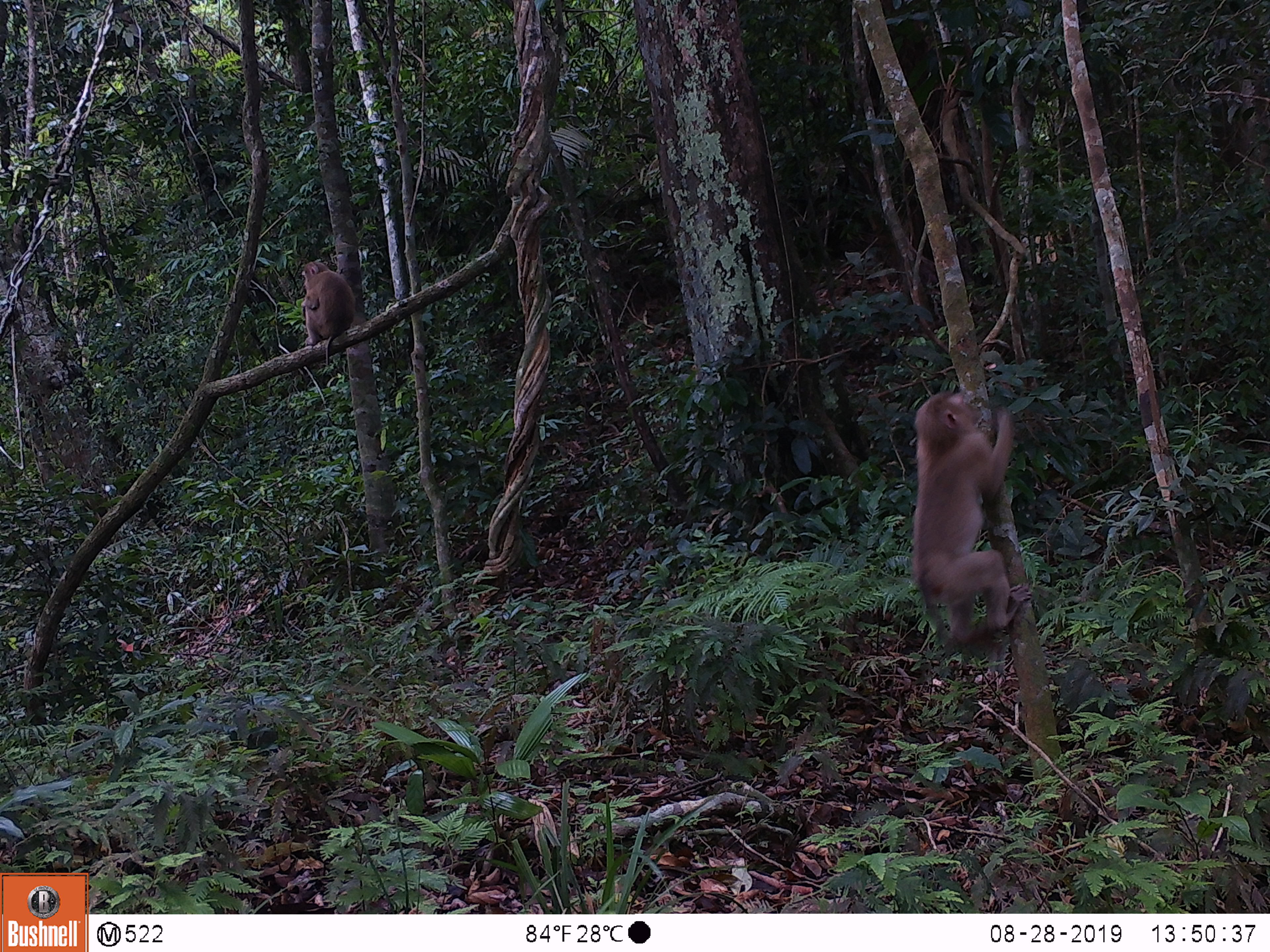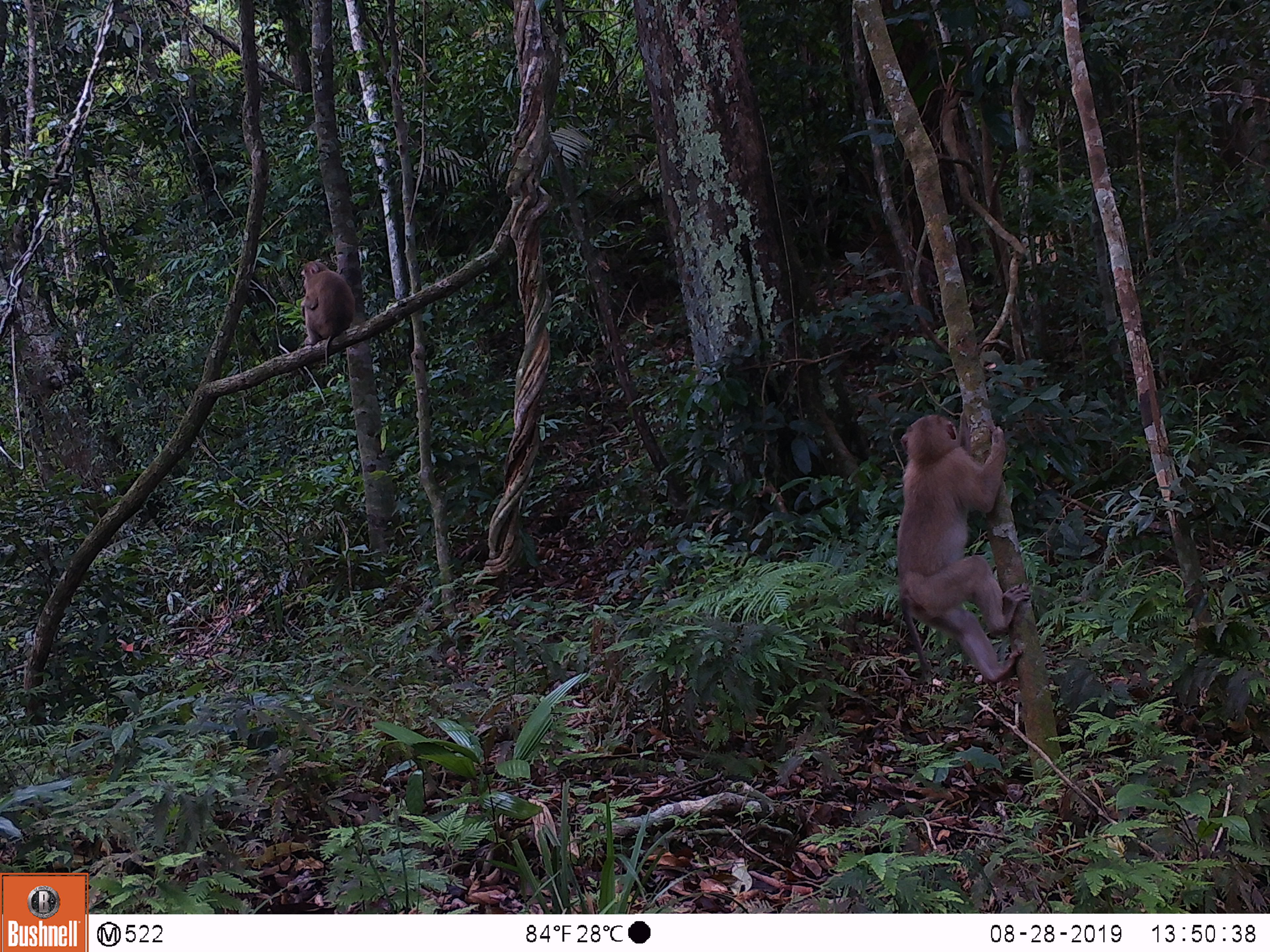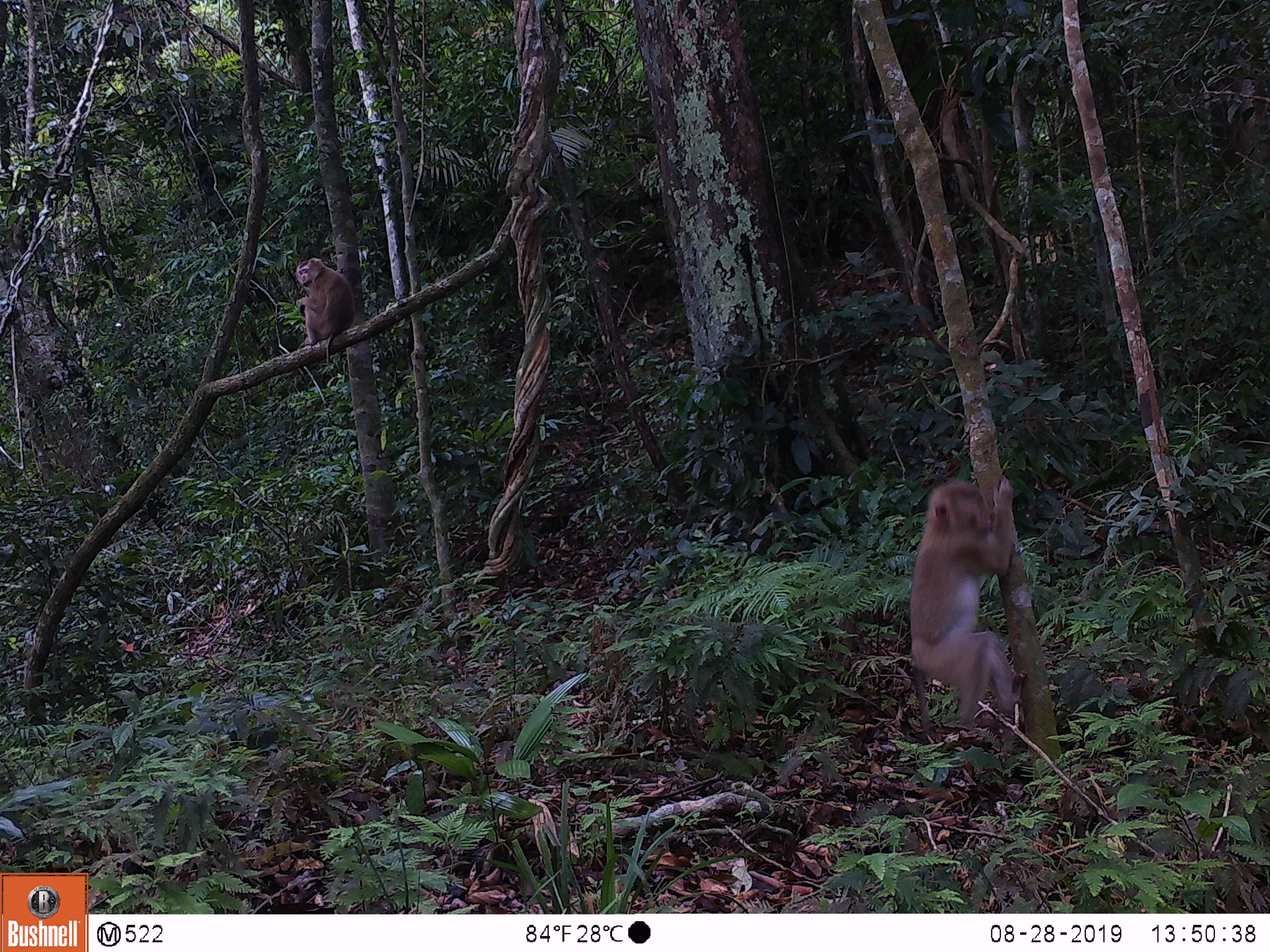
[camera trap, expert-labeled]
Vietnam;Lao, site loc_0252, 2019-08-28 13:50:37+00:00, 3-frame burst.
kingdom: Animalia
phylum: Chordata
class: Mammalia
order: Primates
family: Cercopithecidae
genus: Macaca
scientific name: Macaca nemestrina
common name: pig-tailed macaque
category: pig tailed macaque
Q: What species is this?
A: Pig tailed macaque (pig-tailed macaque) (Macaca nemestrina).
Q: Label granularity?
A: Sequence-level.